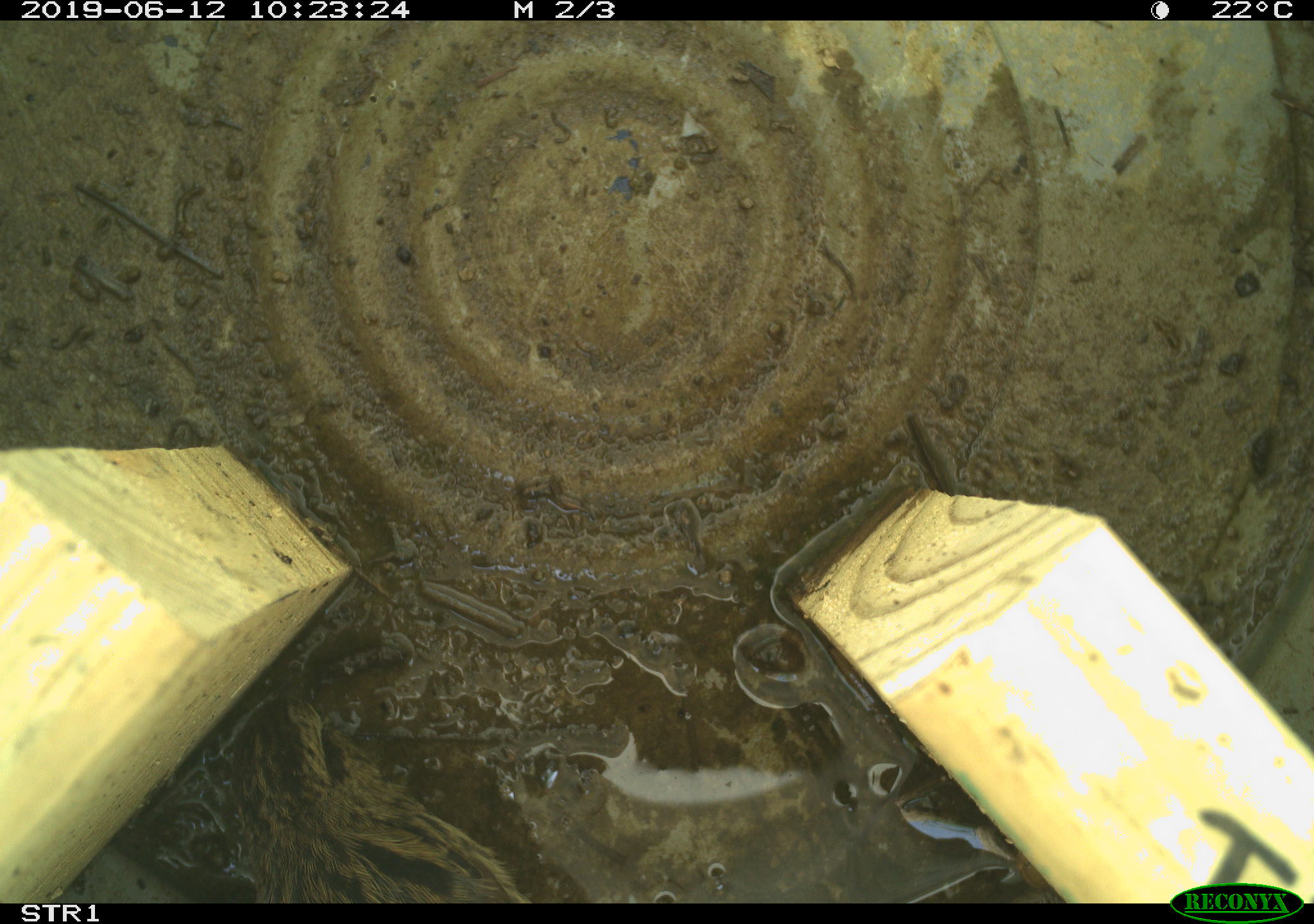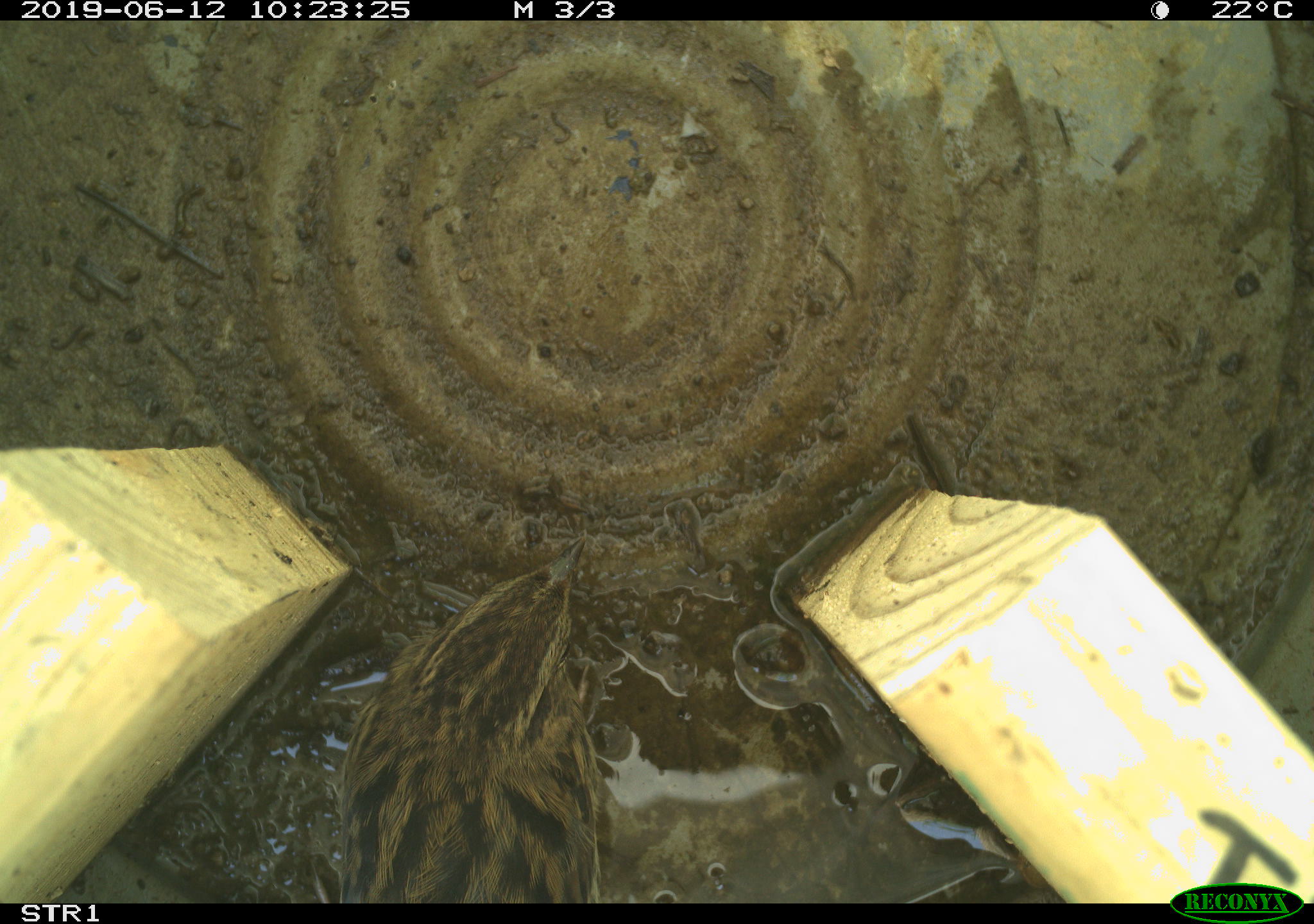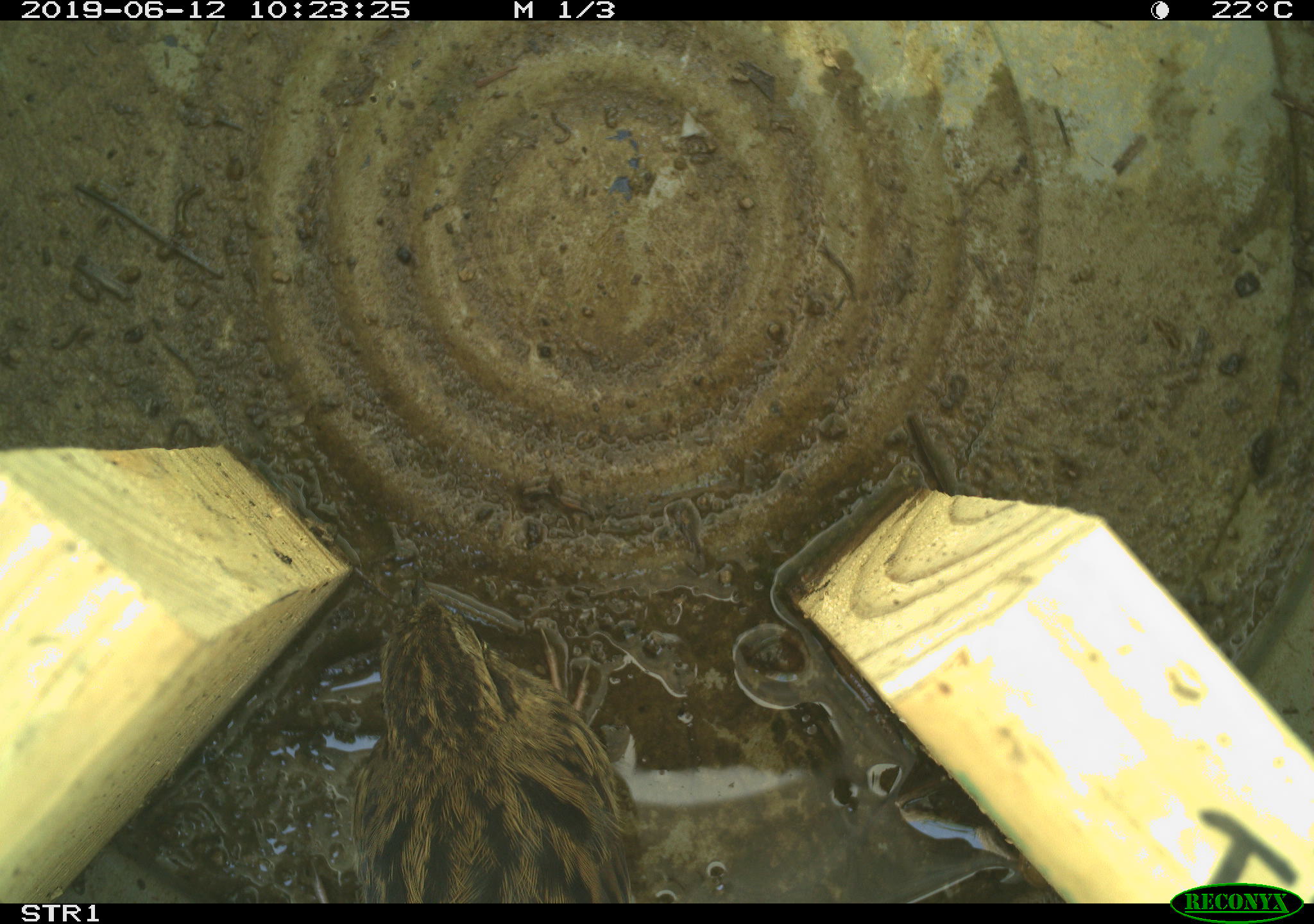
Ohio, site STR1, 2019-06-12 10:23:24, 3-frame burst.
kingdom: Animalia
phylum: Chordata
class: Aves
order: Passeriformes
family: Passerellidae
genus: Melospiza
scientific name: Melospiza melodia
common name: song sparrow